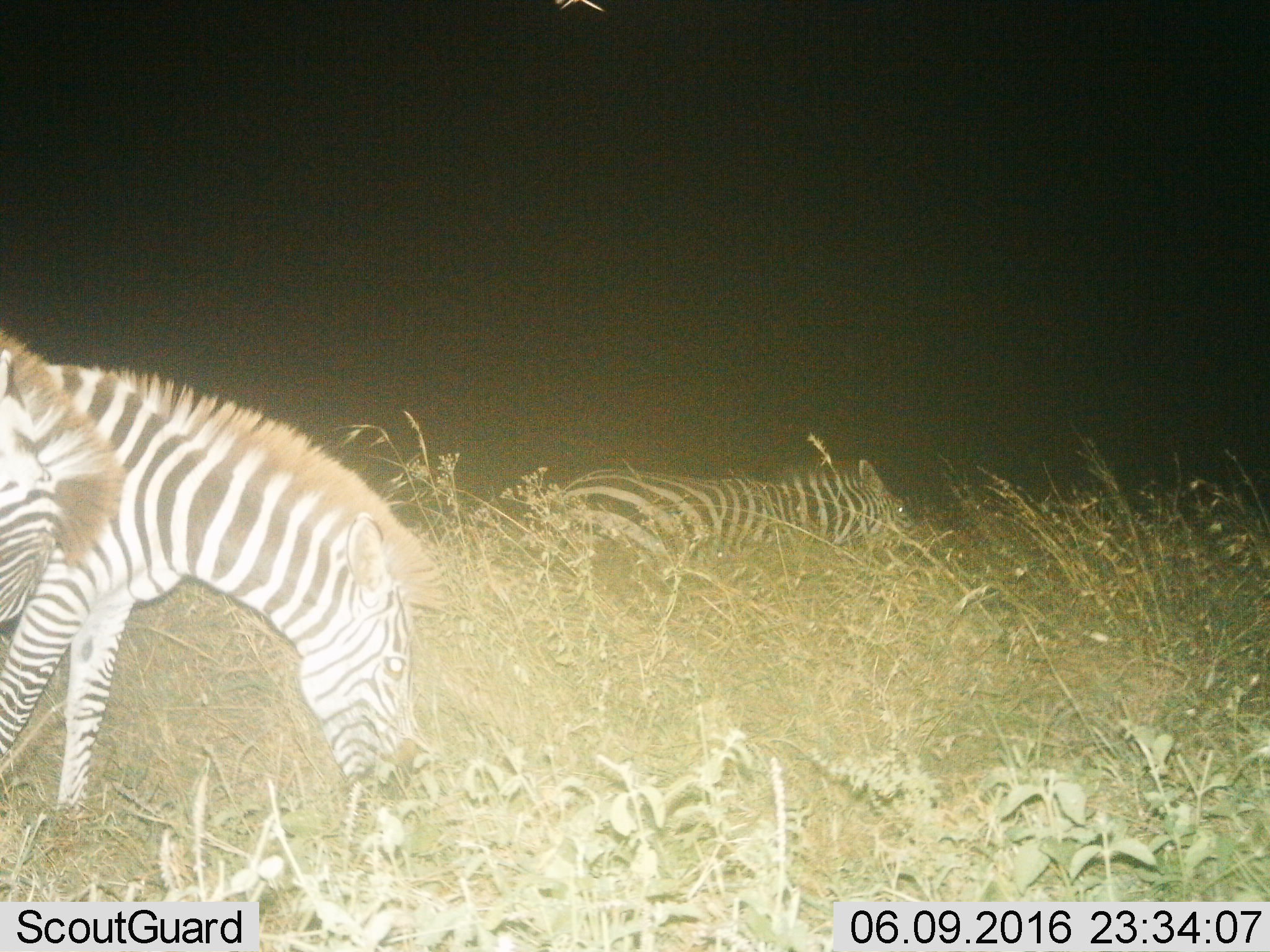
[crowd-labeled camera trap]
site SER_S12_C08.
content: unidentified animal